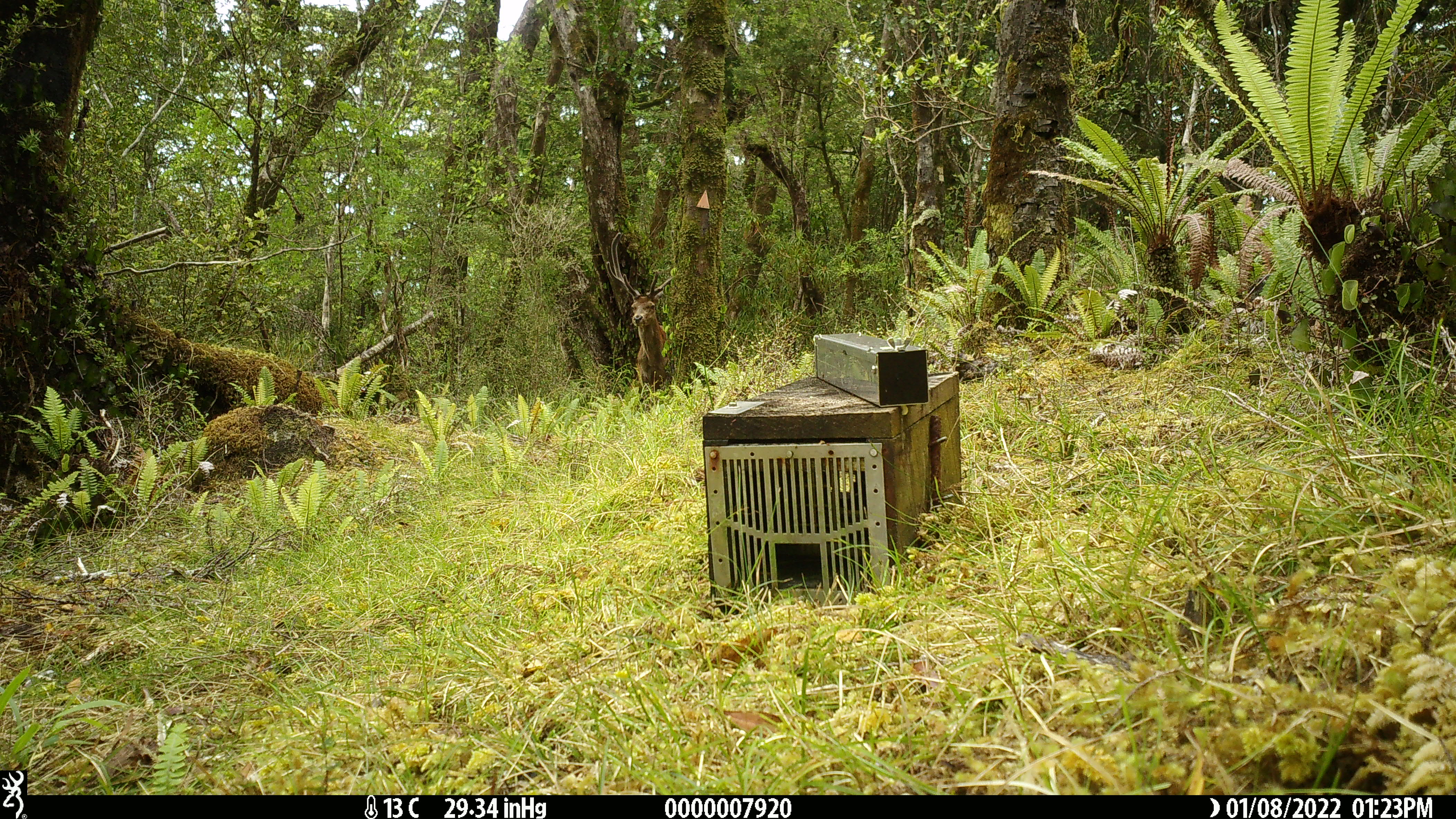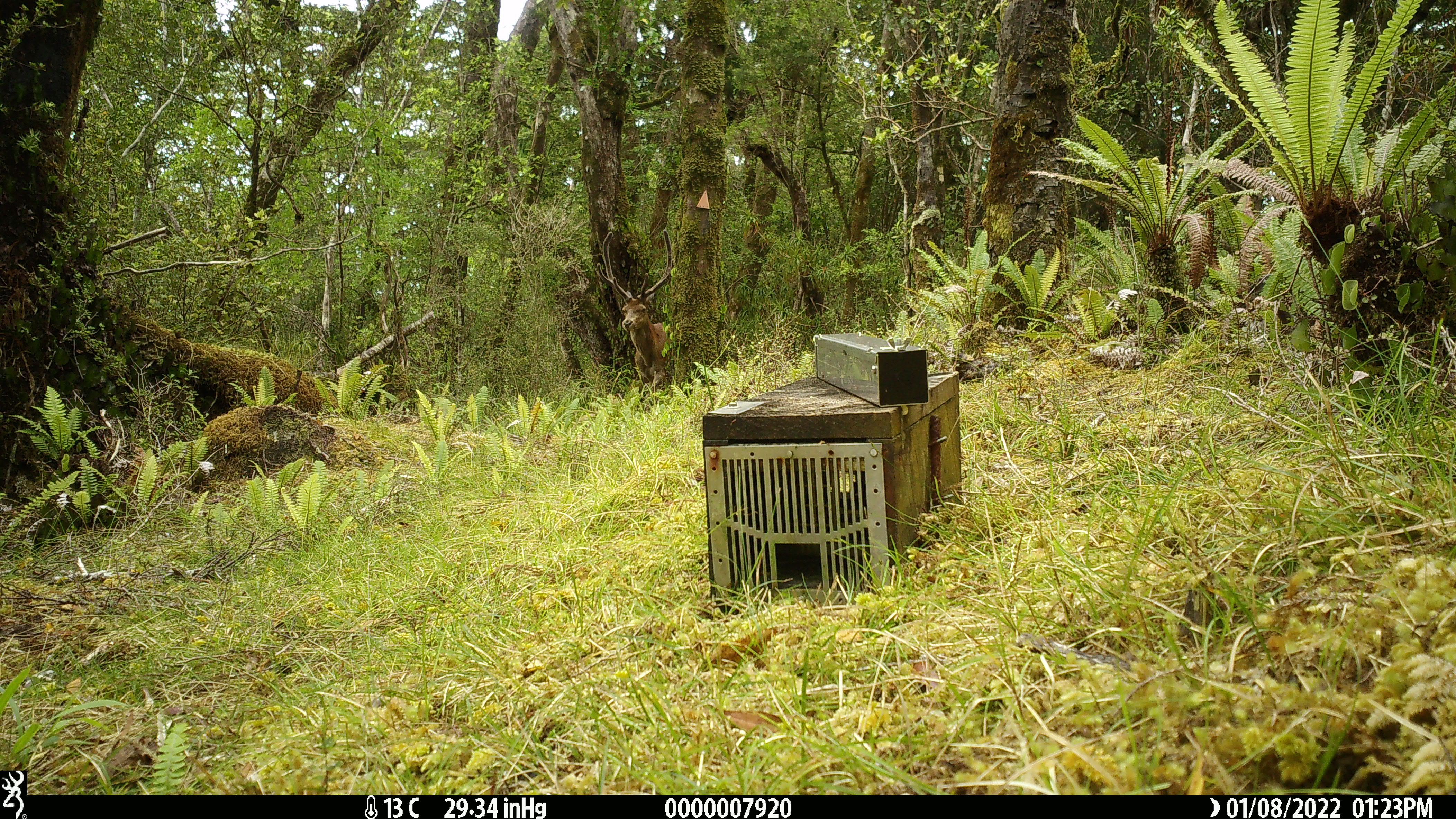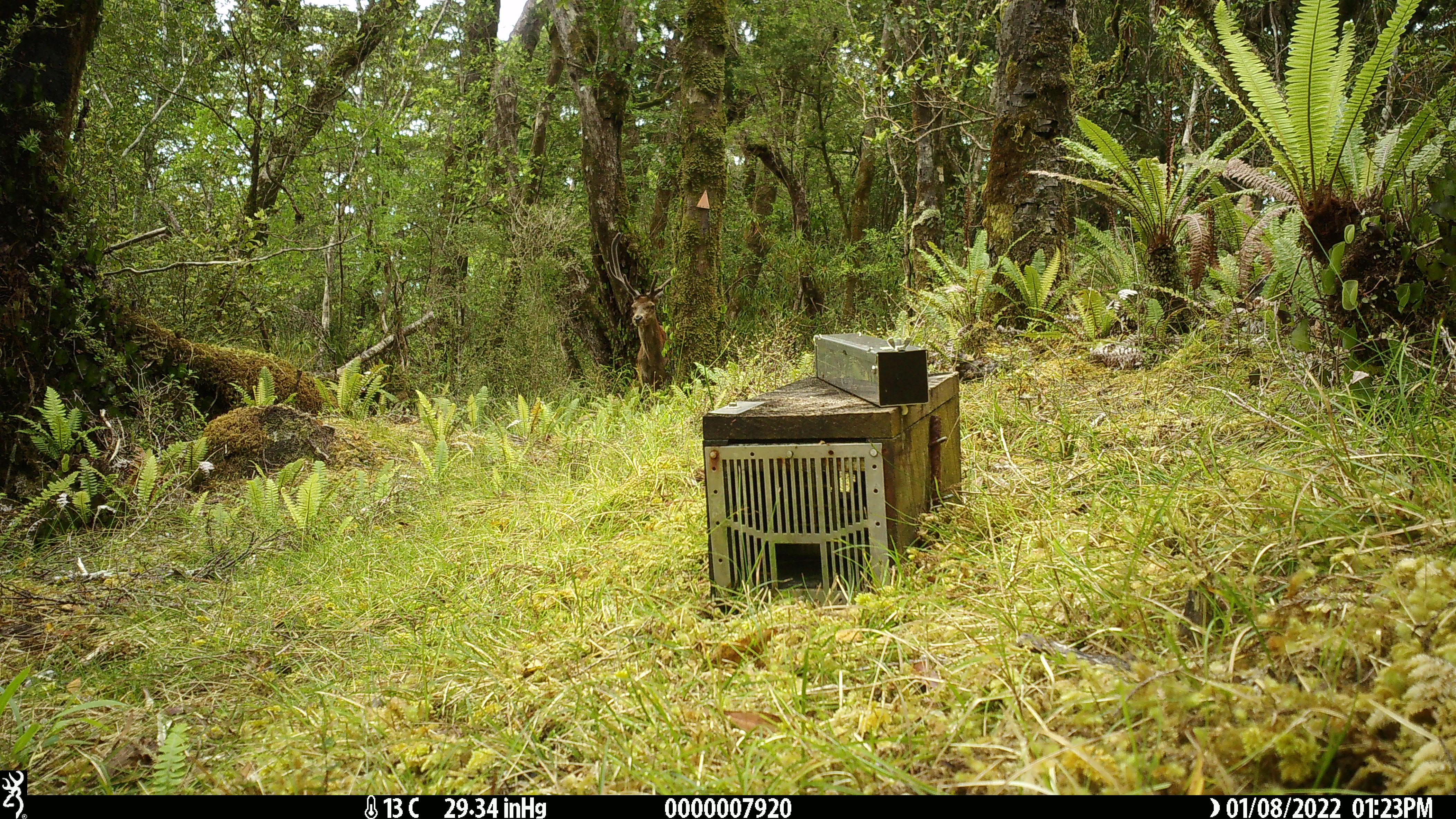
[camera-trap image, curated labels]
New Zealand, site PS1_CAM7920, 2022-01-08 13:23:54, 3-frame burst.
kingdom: Animalia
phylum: Chordata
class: Mammalia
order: Artiodactyla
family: Cervidae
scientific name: Cervidae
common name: deer